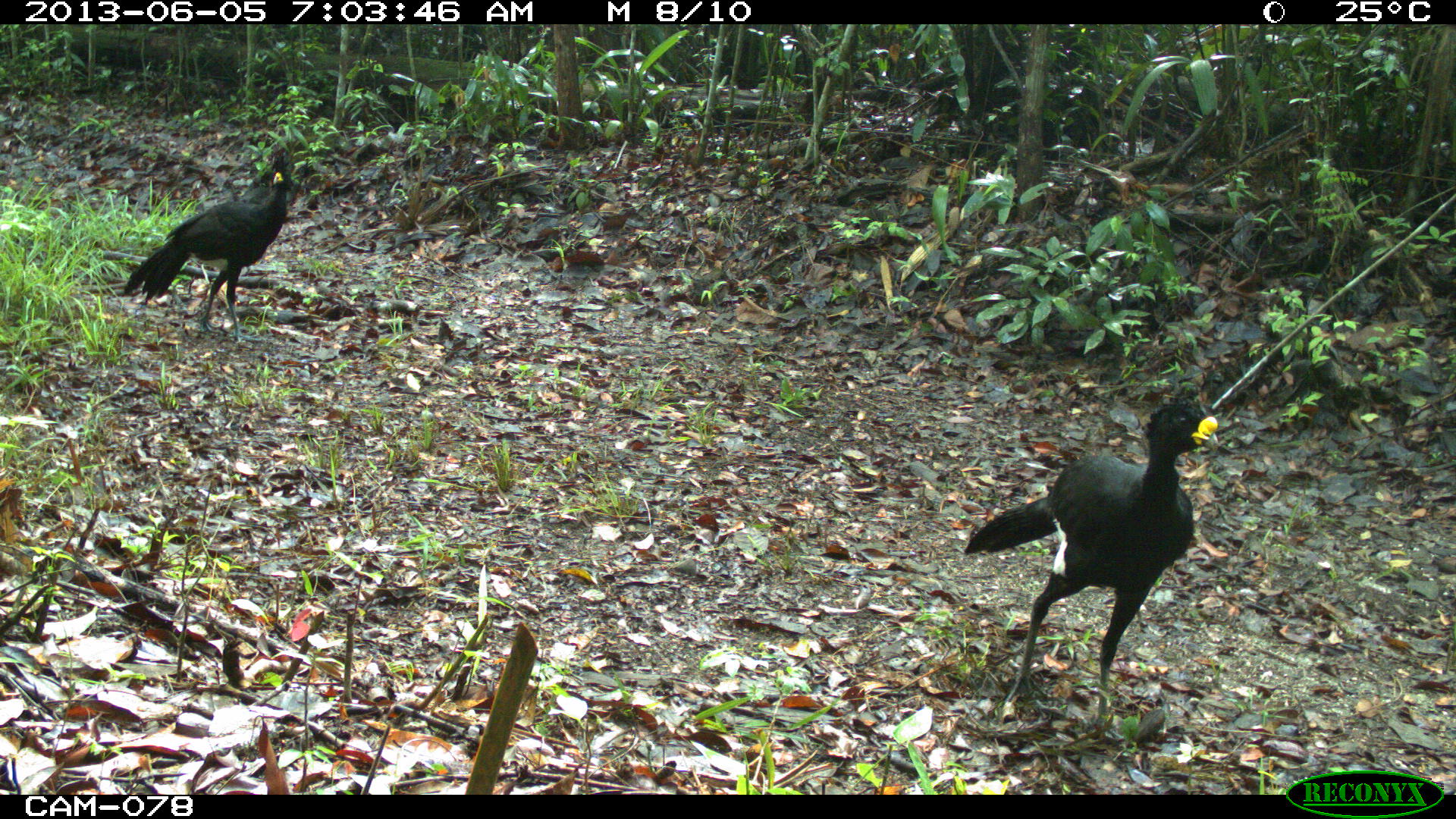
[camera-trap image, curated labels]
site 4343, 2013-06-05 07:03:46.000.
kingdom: Animalia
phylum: Chordata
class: Aves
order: Galliformes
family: Cracidae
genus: Crax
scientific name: Crax rubra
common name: great curassow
Crax rubra (great curassow), count 3, sex male.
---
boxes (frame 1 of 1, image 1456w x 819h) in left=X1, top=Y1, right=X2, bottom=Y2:
crax rubra: left=960, top=393, right=1221, bottom=744; left=120, top=150, right=293, bottom=342